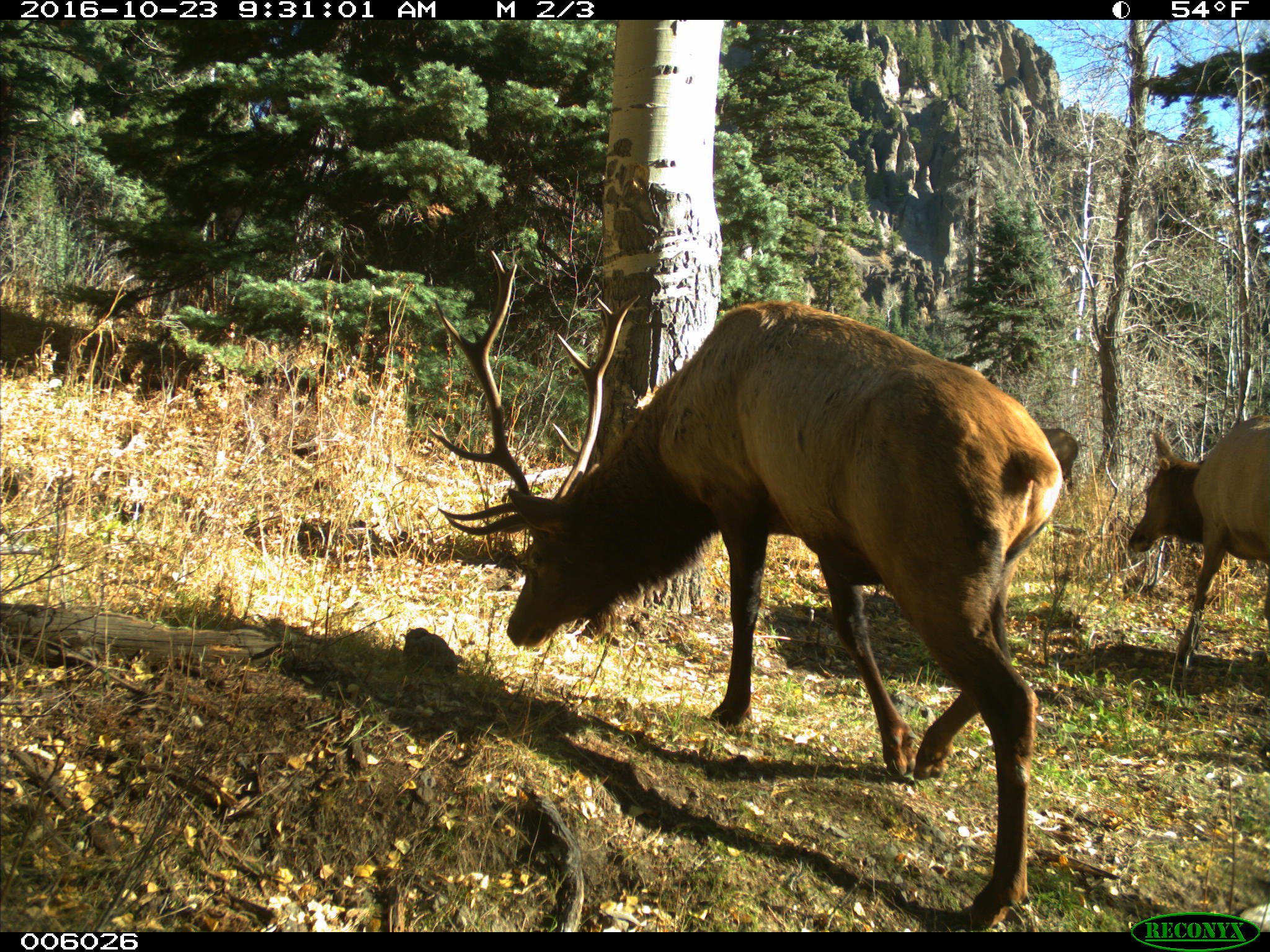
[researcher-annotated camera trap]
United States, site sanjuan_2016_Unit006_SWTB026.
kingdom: Animalia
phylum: Chordata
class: Mammalia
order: Artiodactyla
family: Cervidae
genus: Cervus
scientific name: Cervus elaphus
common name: red deer